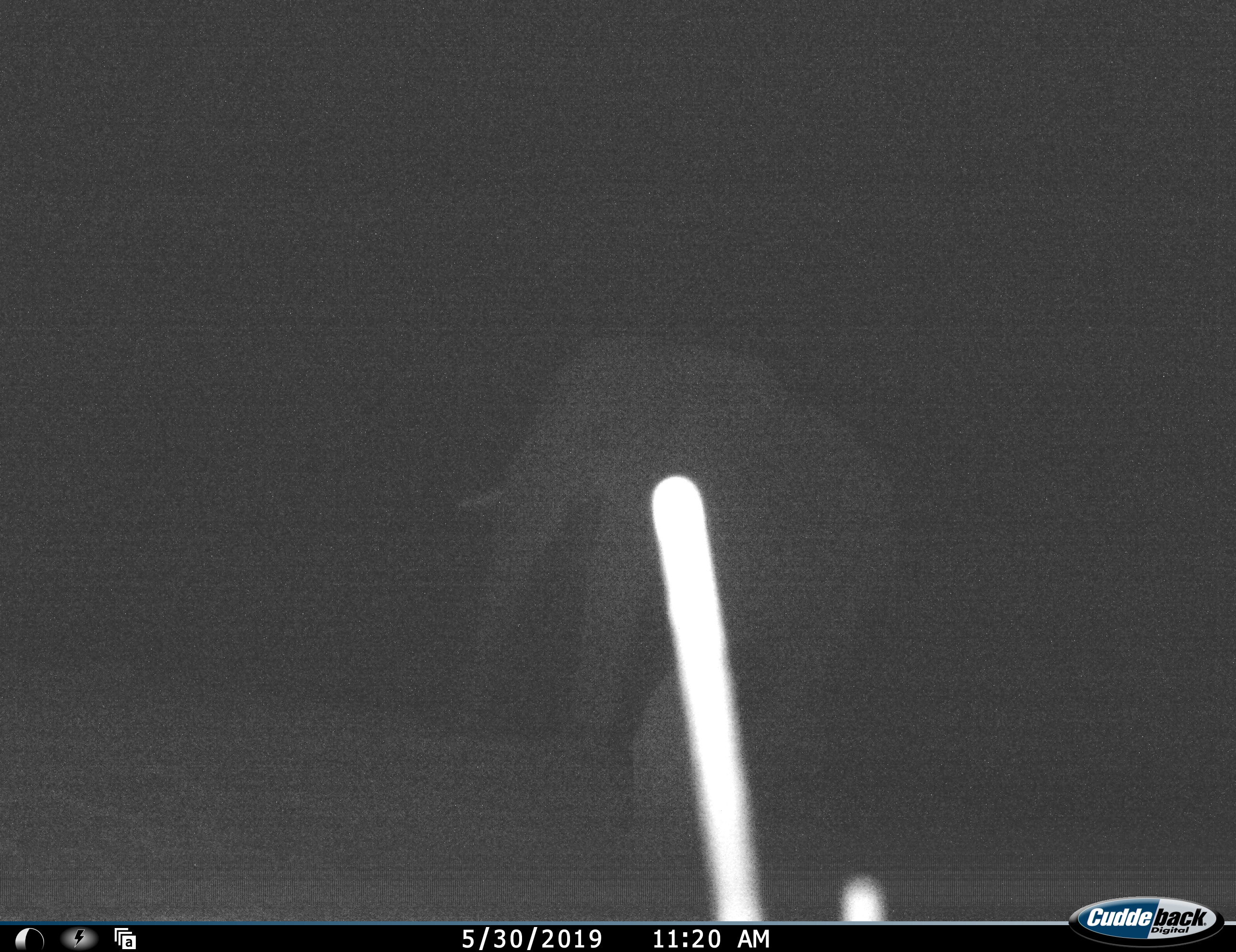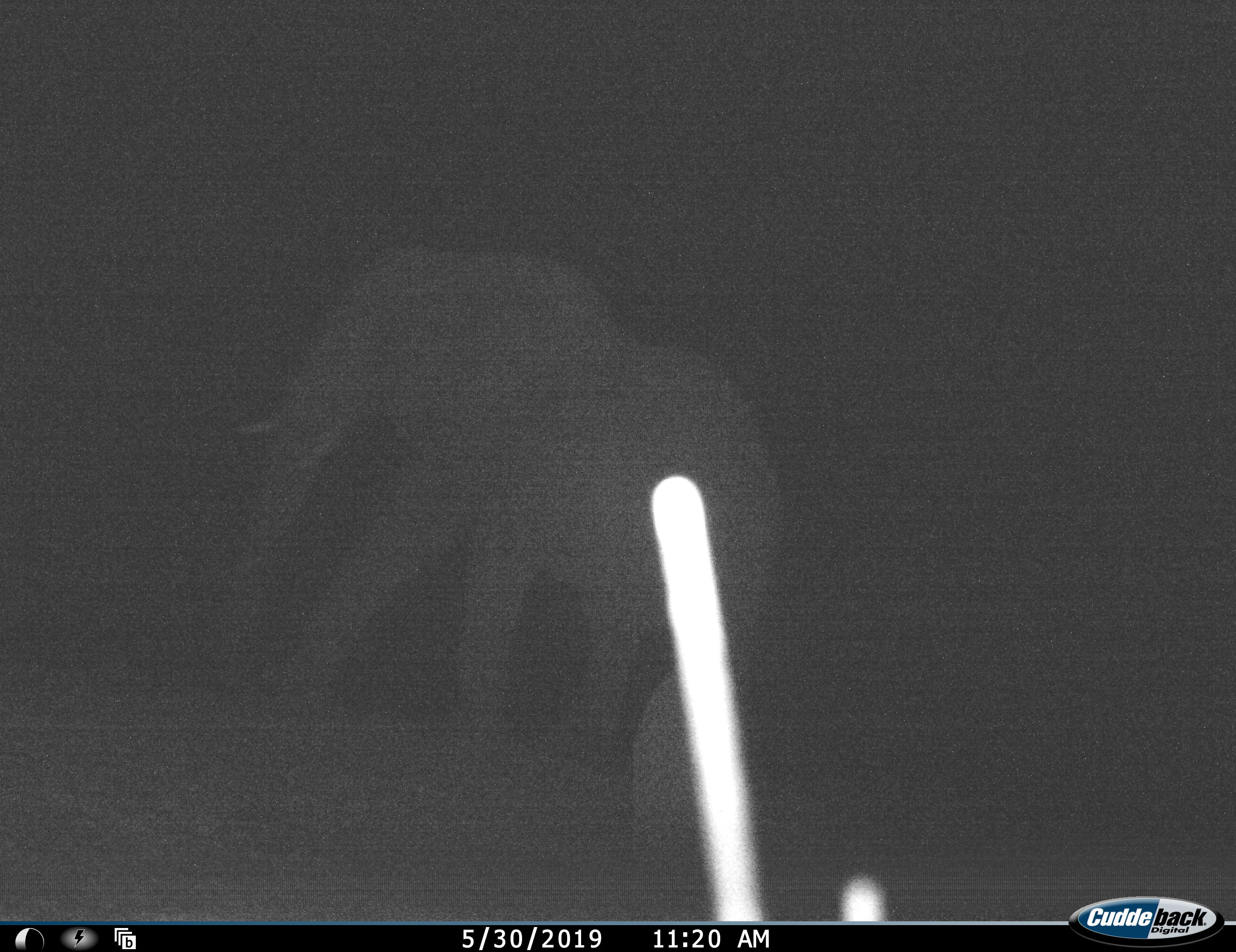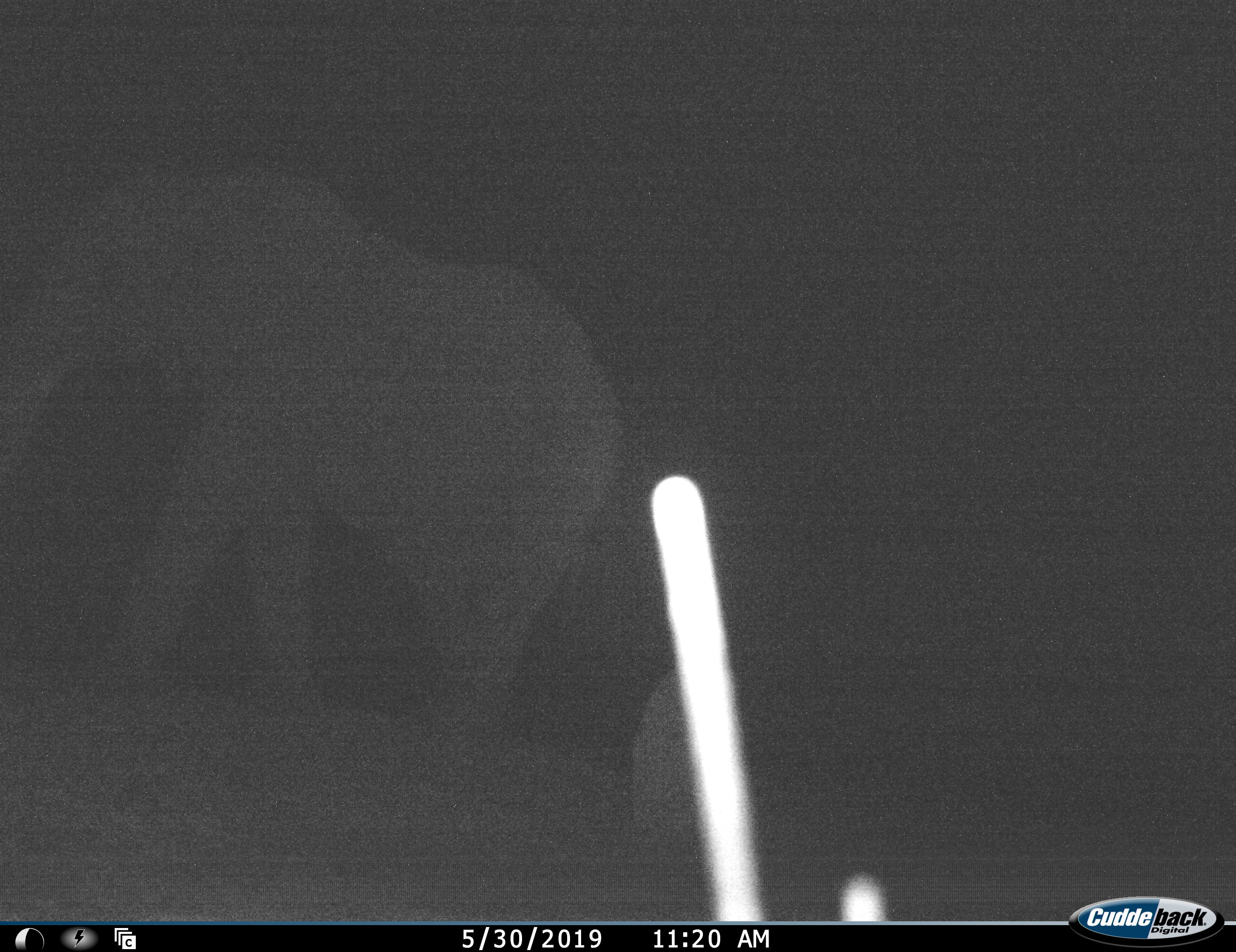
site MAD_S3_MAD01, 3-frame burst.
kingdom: Animalia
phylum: Chordata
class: Mammalia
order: Proboscidea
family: Elephantidae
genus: Loxodonta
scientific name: Loxodonta africana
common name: african bush elephant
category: elephant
Elephant (african bush elephant) (Loxodonta africana), count 1. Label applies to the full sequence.